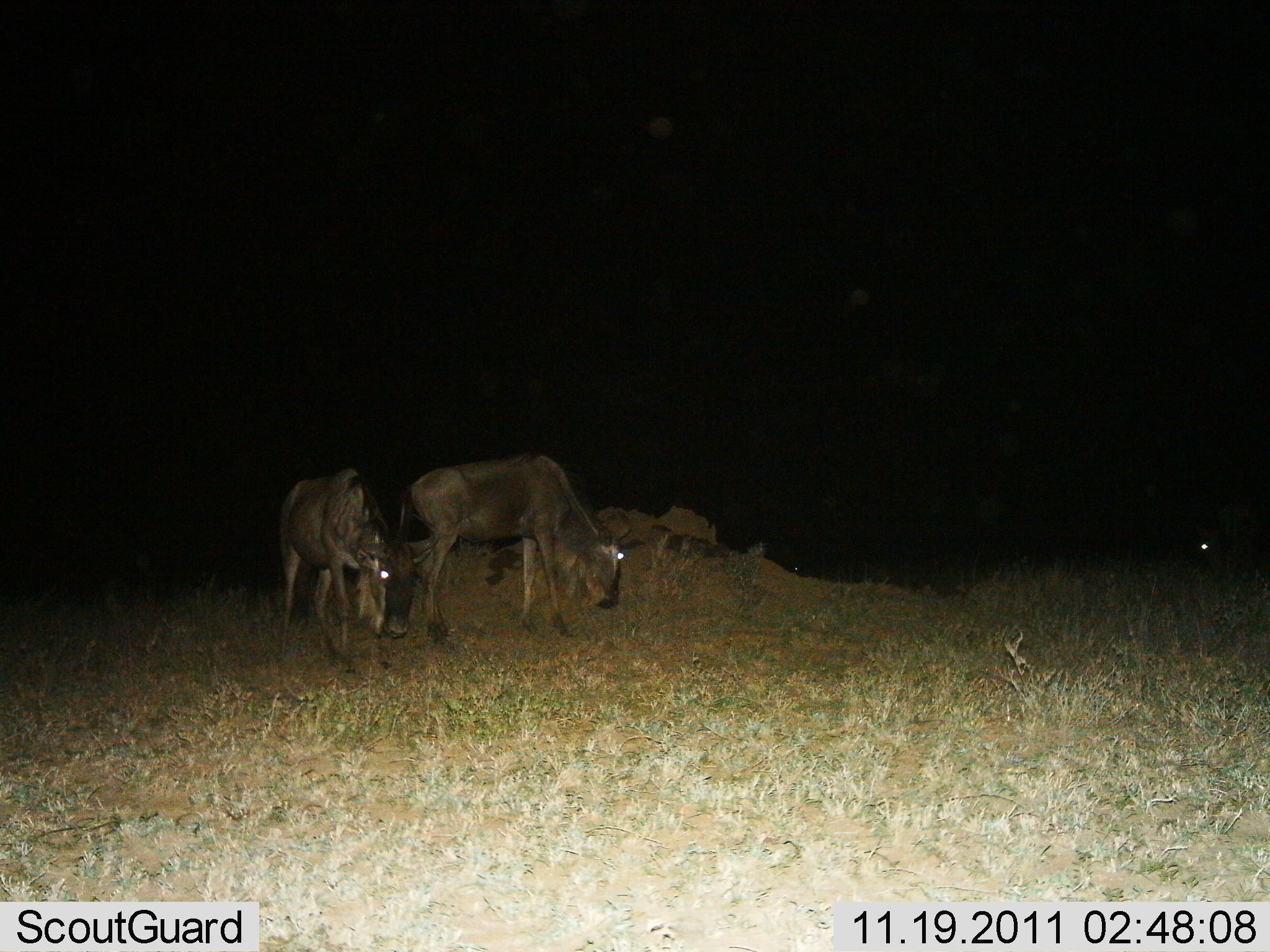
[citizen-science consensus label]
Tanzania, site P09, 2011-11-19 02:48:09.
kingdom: Animalia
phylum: Chordata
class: Mammalia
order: Artiodactyla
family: Bovidae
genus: Connochaetes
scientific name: Connochaetes taurinus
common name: blue wildebeest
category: wildebeest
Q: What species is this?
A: Wildebeest (blue wildebeest) (Connochaetes taurinus).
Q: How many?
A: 2.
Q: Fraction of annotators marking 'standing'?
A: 50%.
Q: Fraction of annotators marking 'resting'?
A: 14%.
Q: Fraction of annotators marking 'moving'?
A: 14%.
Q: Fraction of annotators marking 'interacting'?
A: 0%.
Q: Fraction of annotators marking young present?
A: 0%.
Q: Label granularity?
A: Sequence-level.